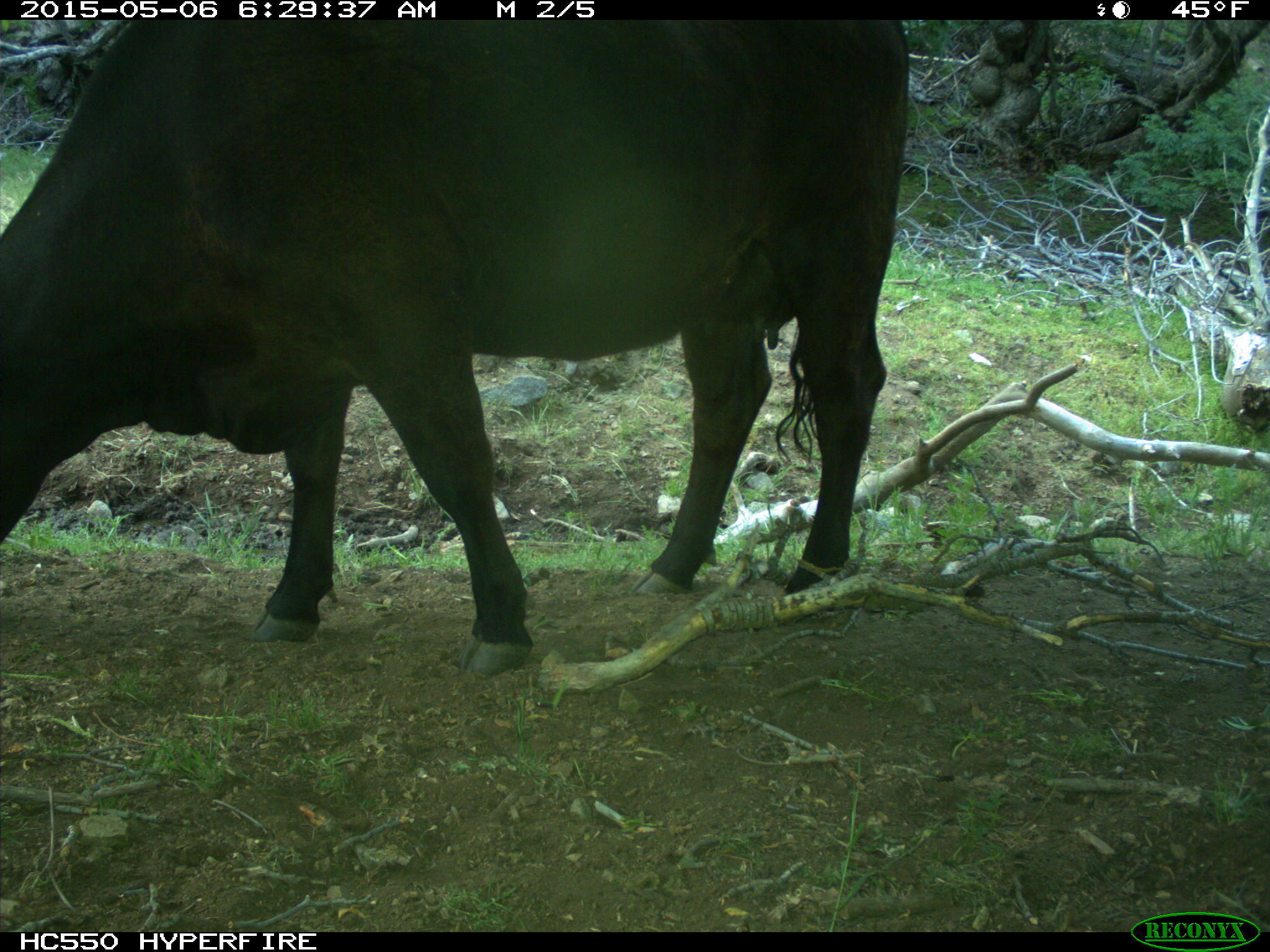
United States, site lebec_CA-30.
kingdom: Animalia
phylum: Chordata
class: Mammalia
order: Artiodactyla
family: Bovidae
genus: Bos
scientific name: Bos taurus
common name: domestic cow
Bos taurus (domestic cow).